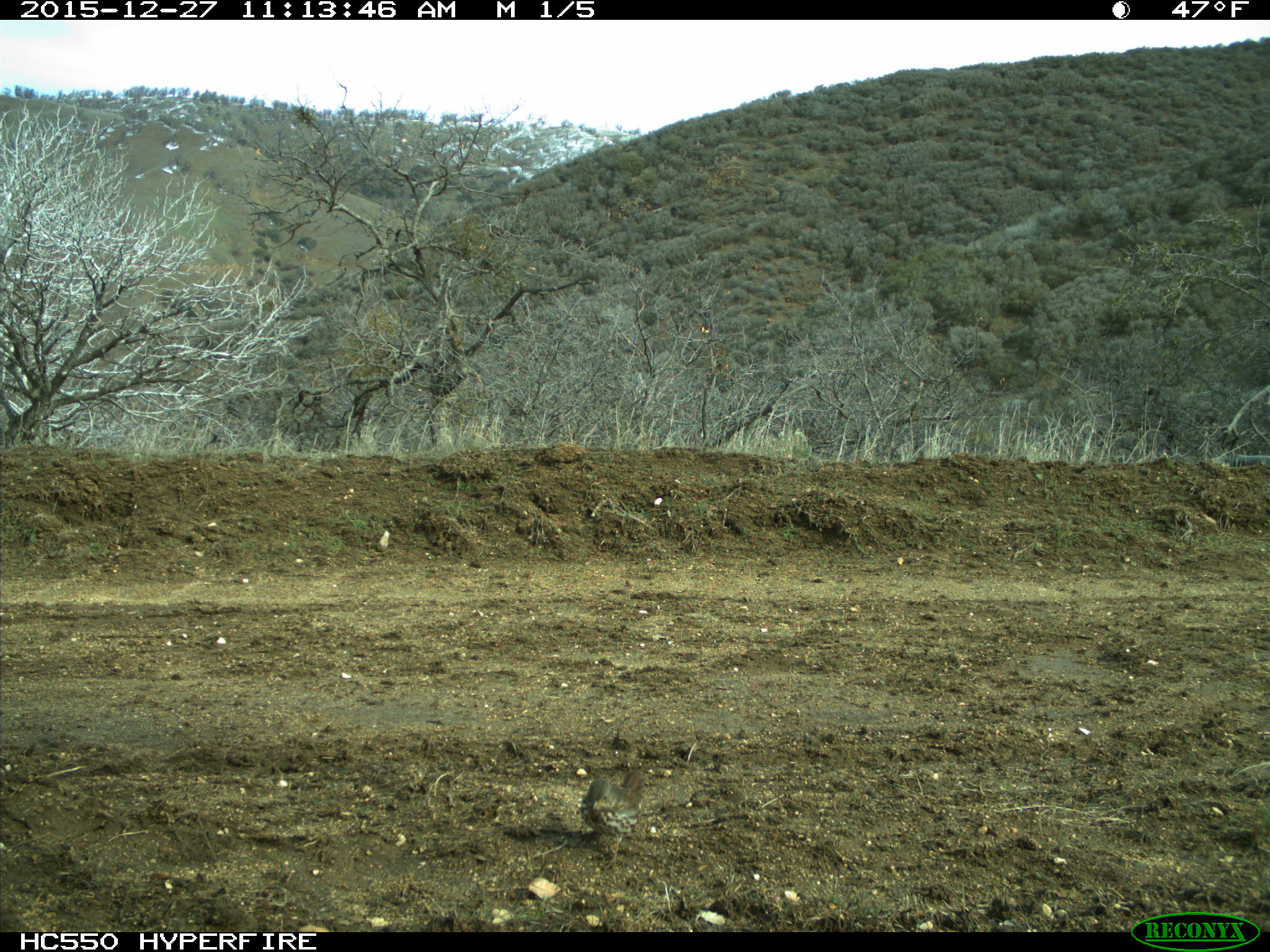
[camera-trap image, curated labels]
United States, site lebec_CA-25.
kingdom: Animalia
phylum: Chordata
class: Aves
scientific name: Aves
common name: birds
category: unidentified bird